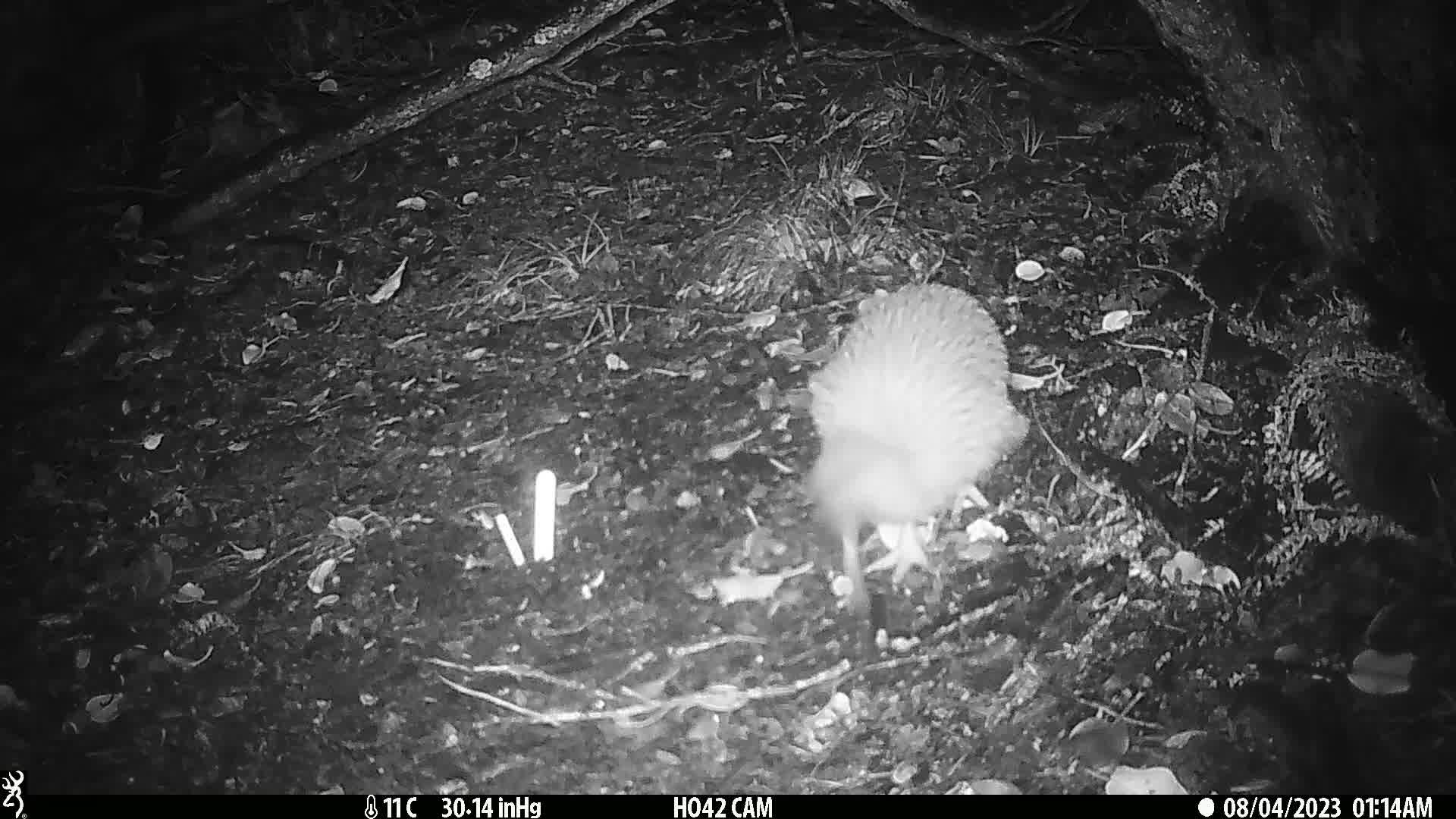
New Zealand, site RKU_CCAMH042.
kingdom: Animalia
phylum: Chordata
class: Aves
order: Apterygiformes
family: Apterygidae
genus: Apteryx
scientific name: Apteryx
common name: kiwi